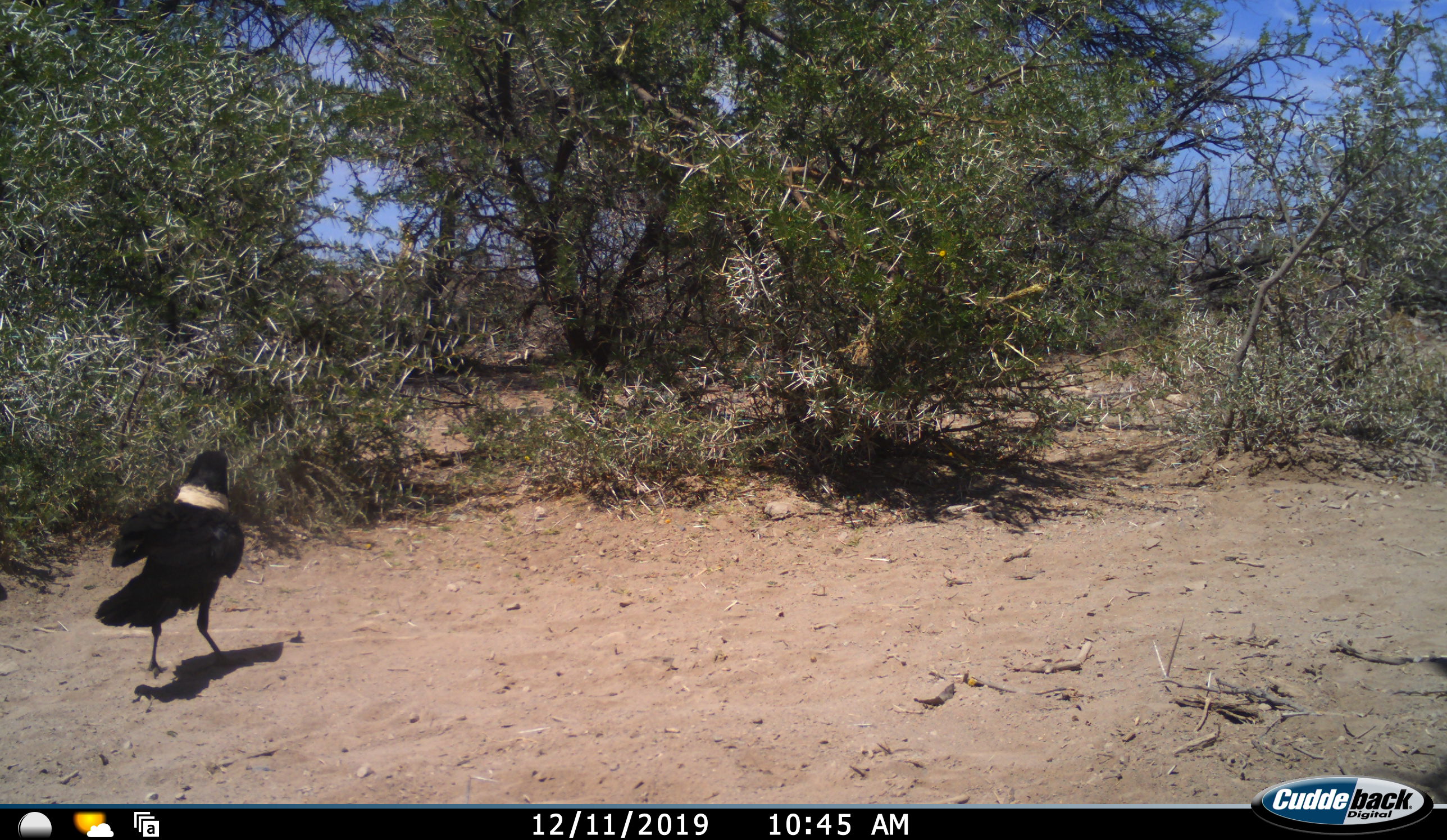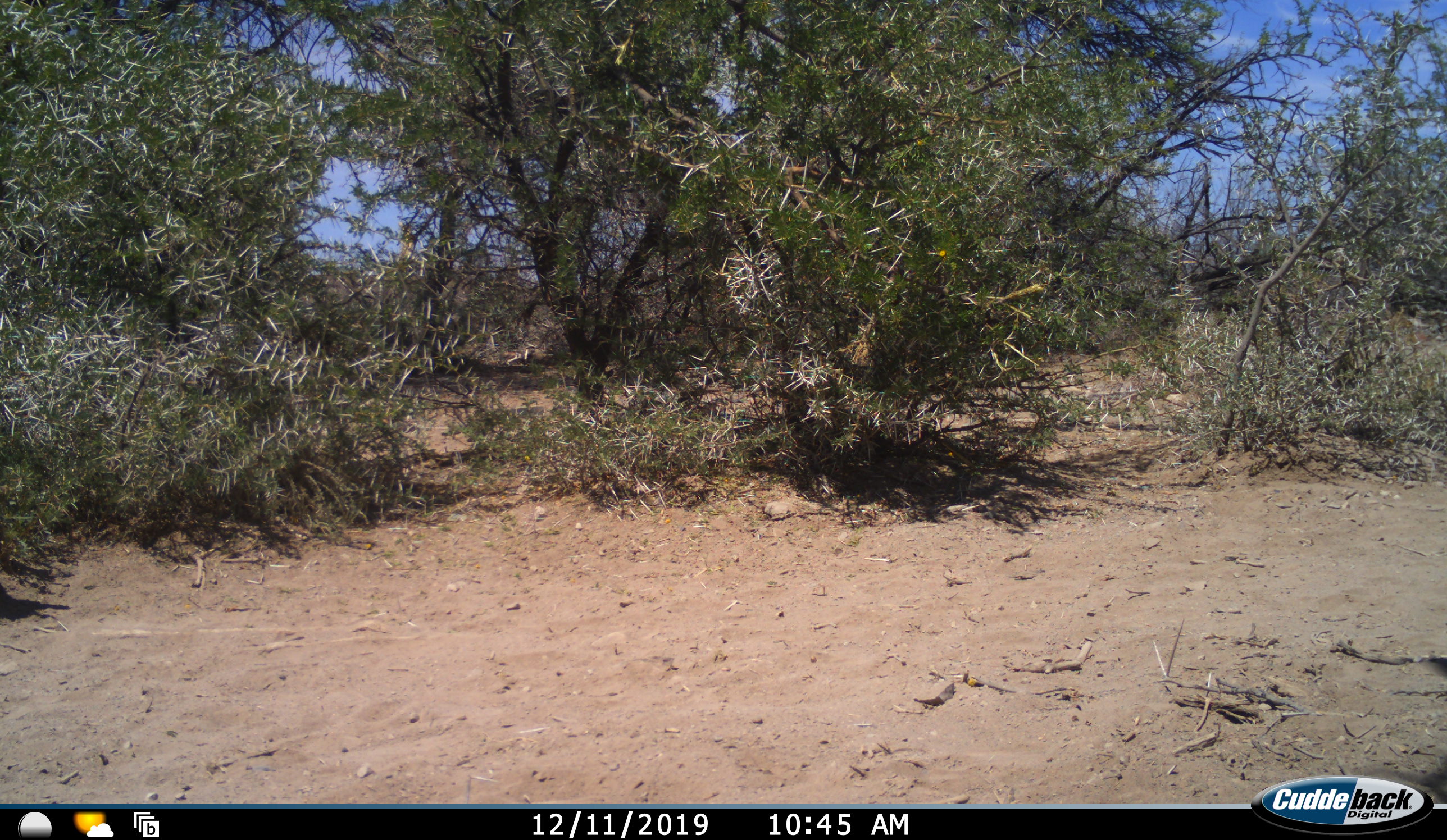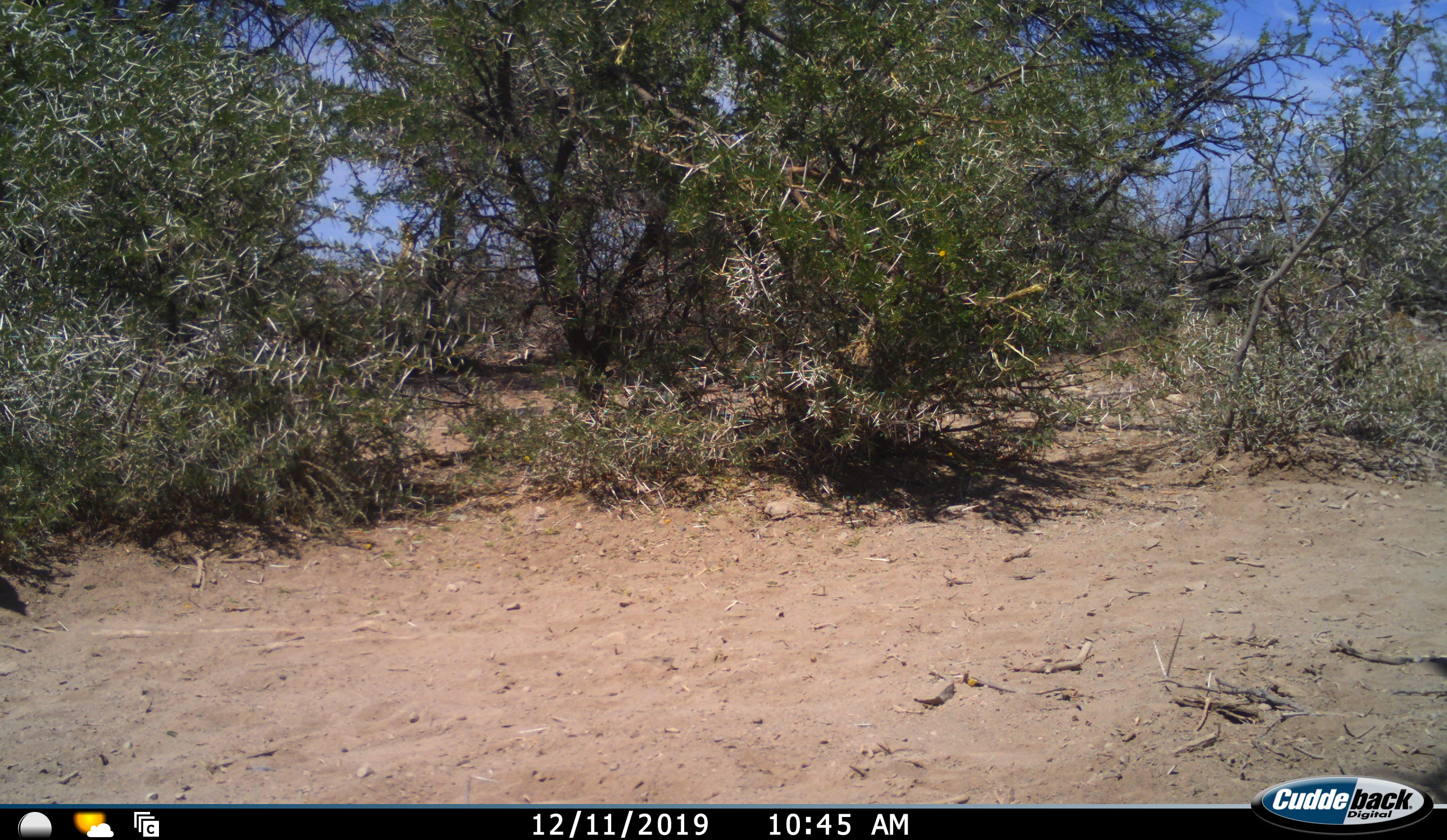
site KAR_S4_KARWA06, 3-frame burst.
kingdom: Animalia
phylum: Chordata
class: Aves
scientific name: Aves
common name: bird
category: birdother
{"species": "birdother (bird) (Aves)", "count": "1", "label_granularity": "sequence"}